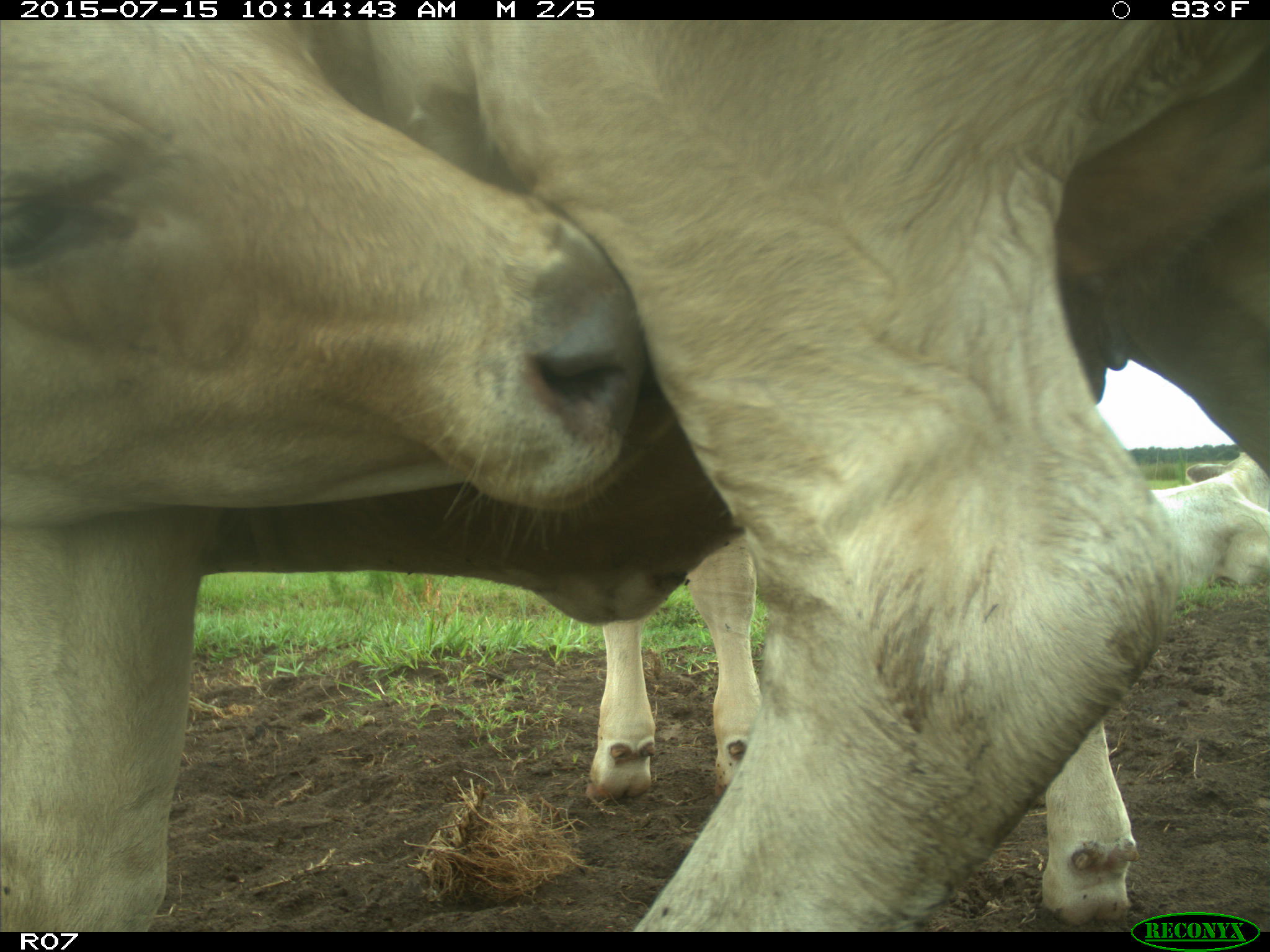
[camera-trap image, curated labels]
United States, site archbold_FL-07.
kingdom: Animalia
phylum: Chordata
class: Mammalia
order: Artiodactyla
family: Bovidae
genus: Bos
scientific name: Bos taurus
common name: domestic cow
Bos taurus (domestic cow).